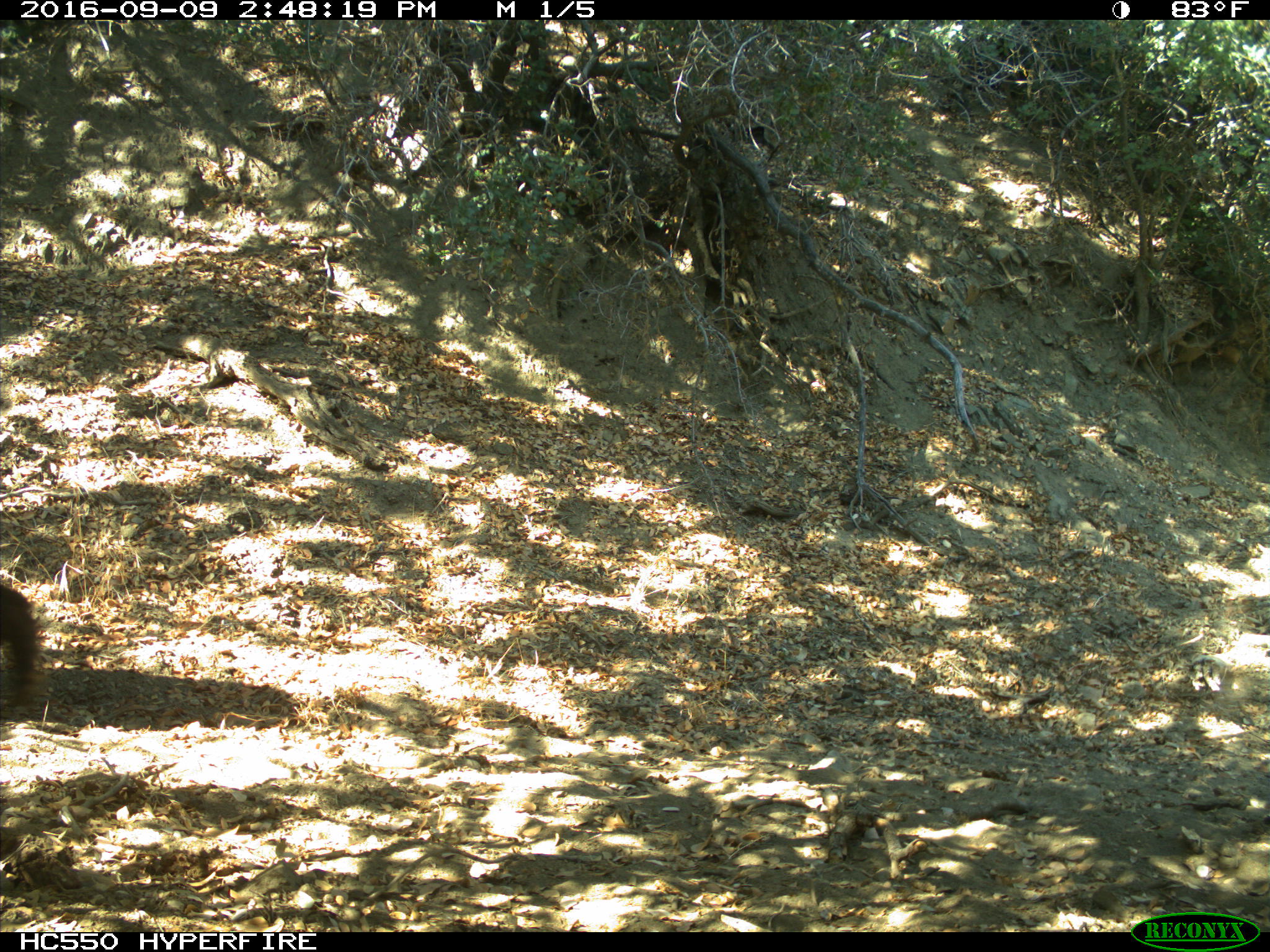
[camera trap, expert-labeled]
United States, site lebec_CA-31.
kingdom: Animalia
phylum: Chordata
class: Mammalia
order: Carnivora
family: Ursidae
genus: Ursus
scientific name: Ursus americanus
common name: american black bear